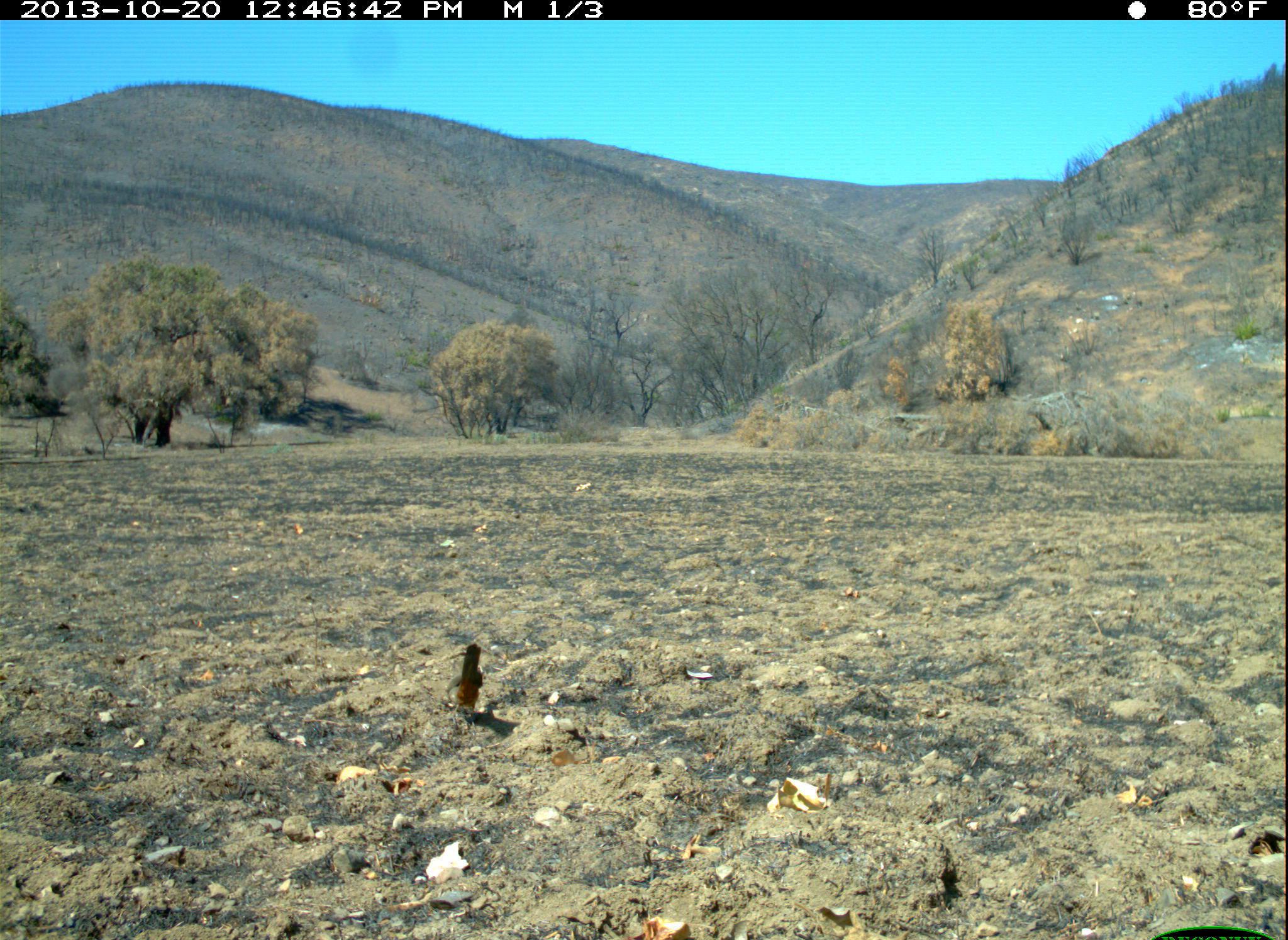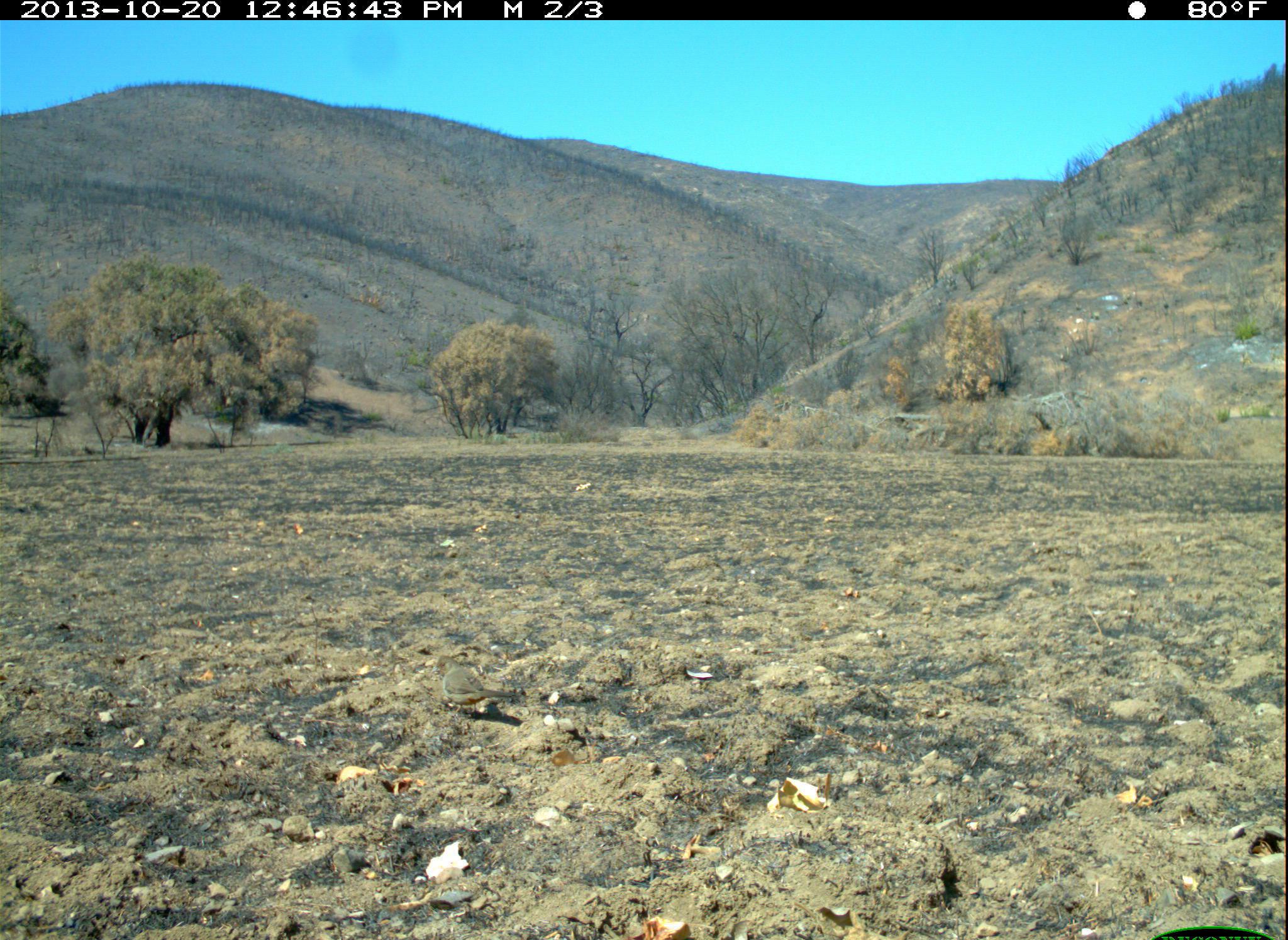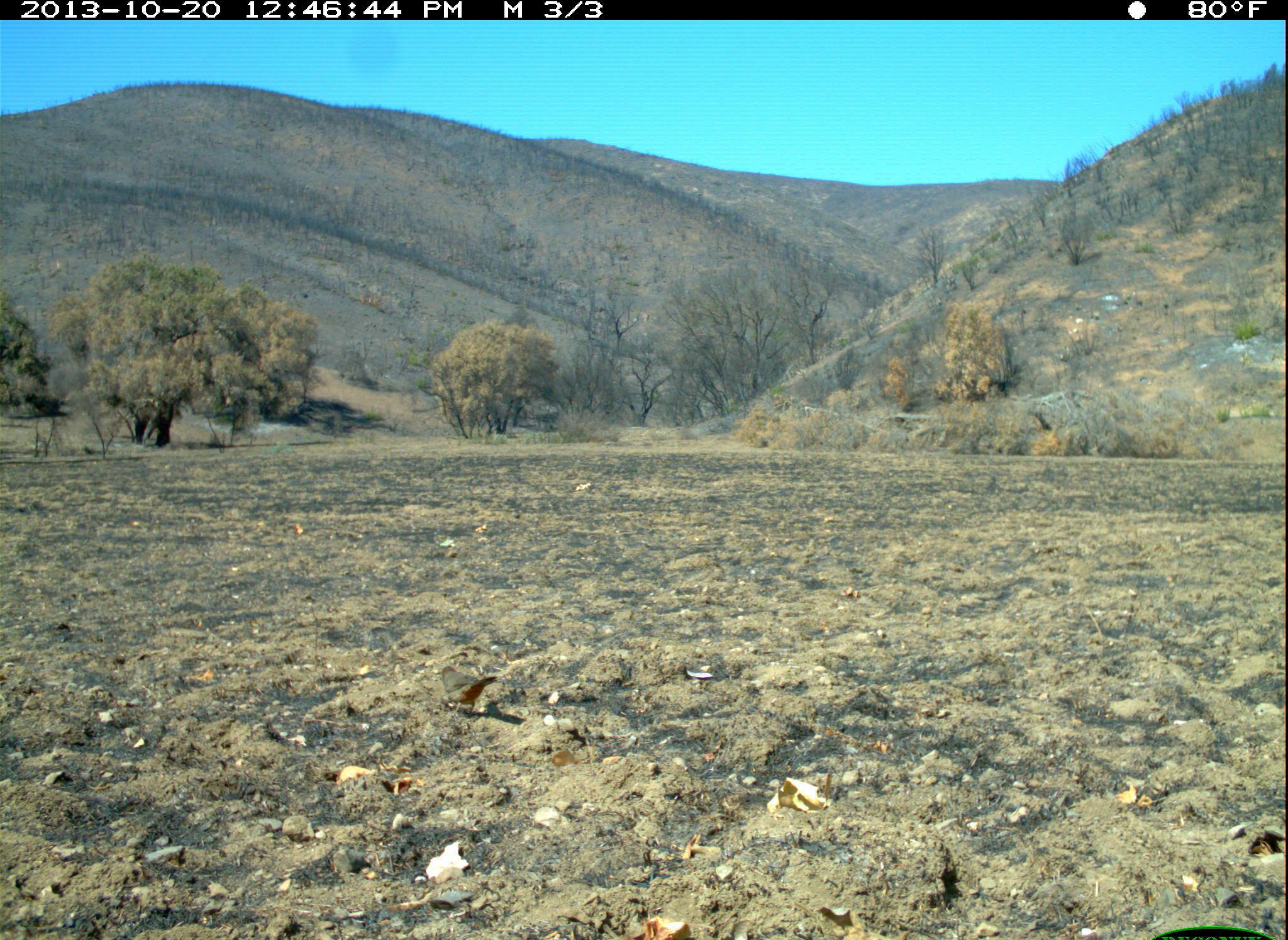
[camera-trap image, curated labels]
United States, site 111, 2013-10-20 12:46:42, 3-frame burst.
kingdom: Animalia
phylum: Chordata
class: Aves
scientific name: Aves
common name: bird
Bird (Aves).